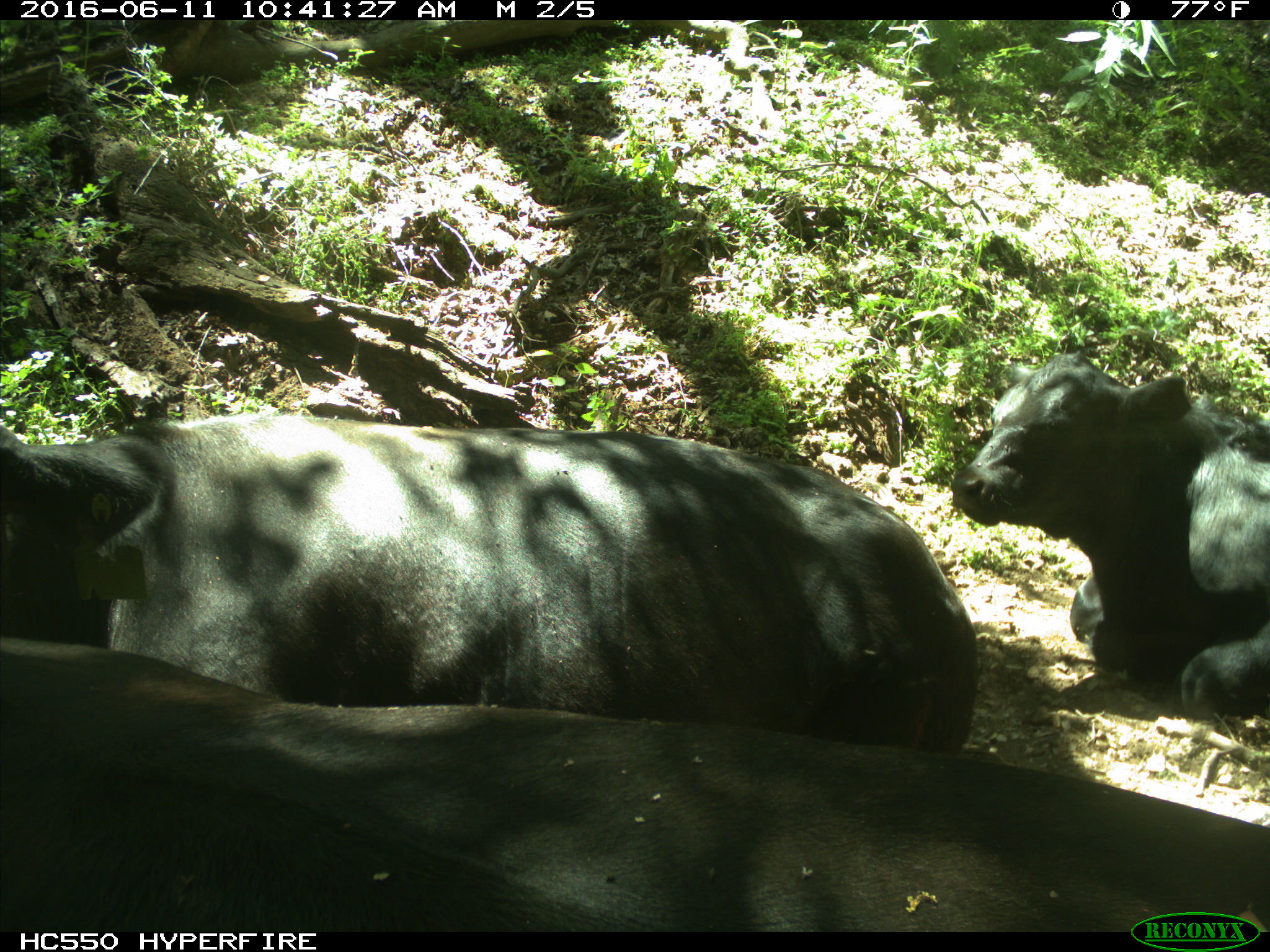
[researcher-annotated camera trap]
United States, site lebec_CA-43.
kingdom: Animalia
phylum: Chordata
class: Mammalia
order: Artiodactyla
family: Bovidae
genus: Bos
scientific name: Bos taurus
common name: domestic cow